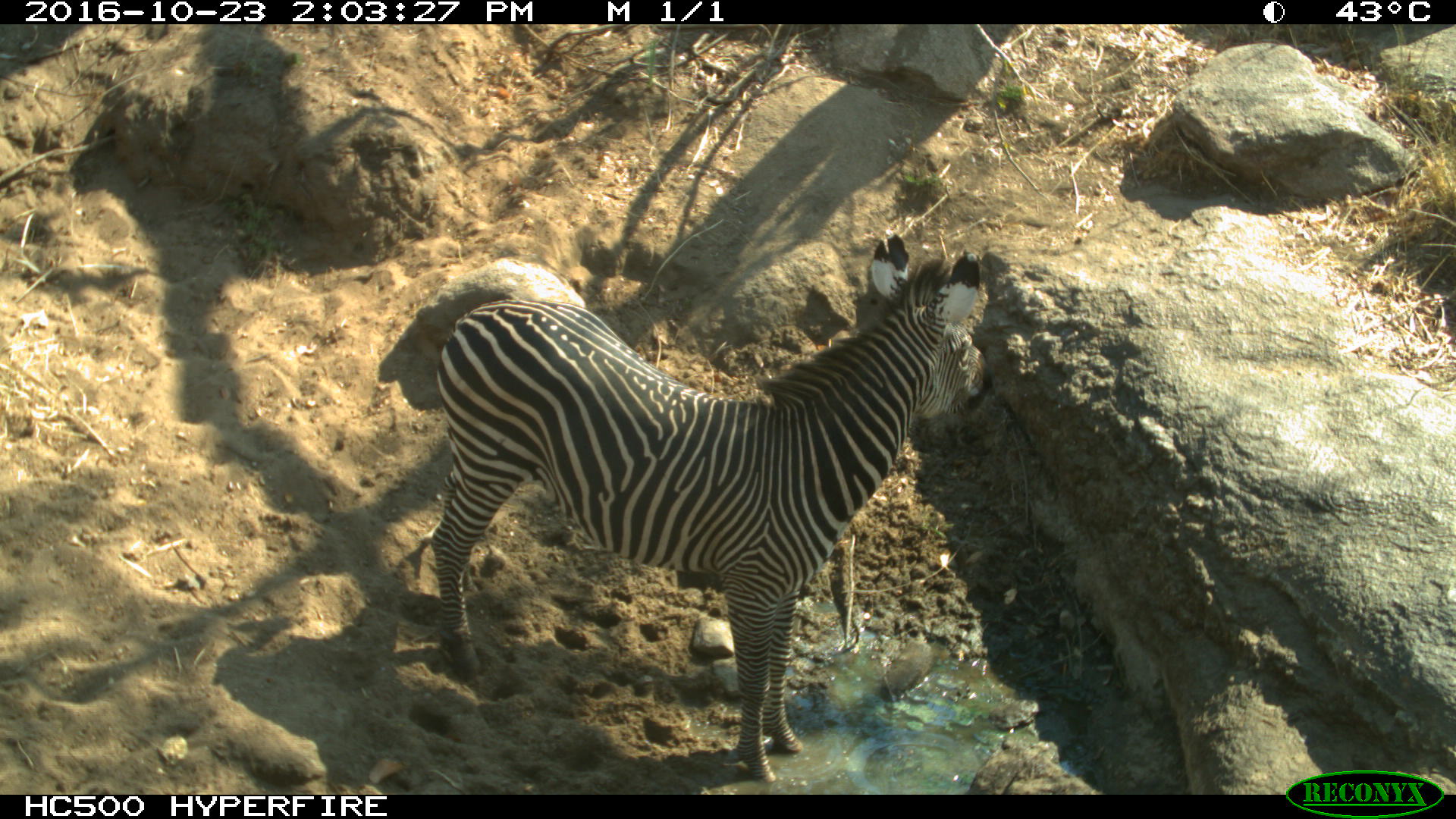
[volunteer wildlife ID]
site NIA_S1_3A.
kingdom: Animalia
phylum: Chordata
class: Mammalia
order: Perissodactyla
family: Equidae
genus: Equus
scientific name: Equus quagga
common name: plains zebra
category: zebraplains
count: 1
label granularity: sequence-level